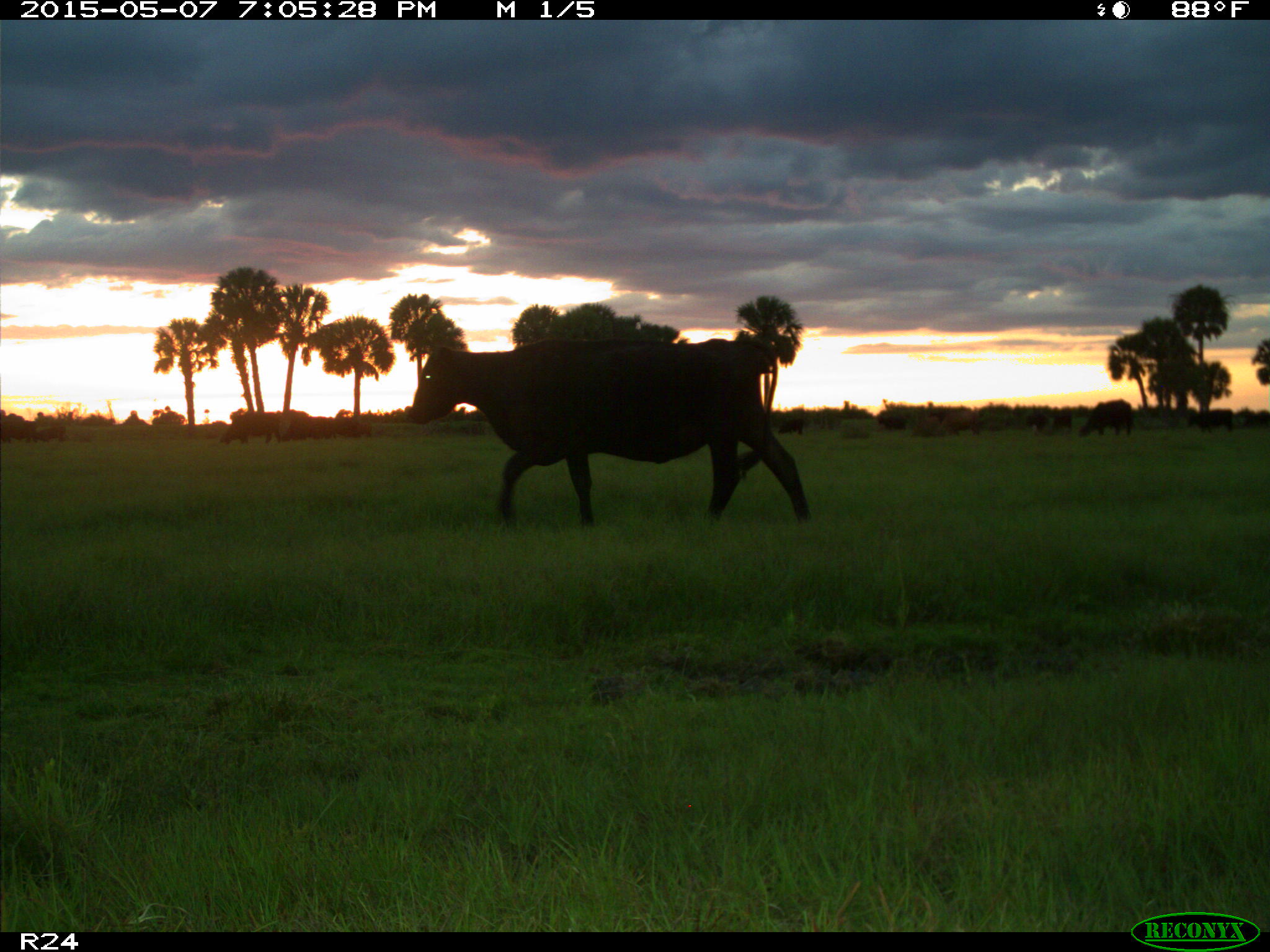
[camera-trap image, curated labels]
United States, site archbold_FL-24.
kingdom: Animalia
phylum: Chordata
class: Mammalia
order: Artiodactyla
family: Bovidae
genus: Bos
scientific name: Bos taurus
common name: domestic cow